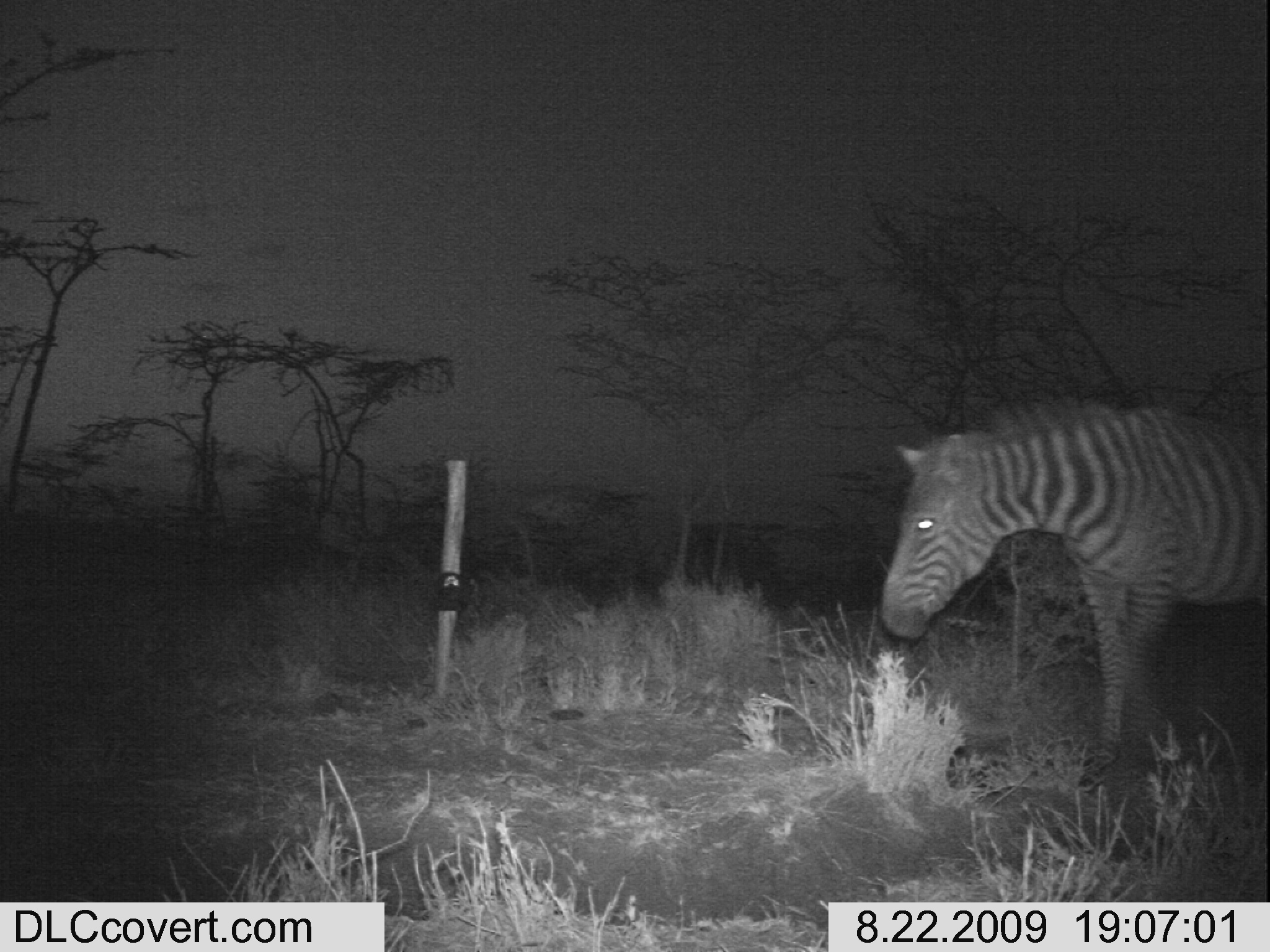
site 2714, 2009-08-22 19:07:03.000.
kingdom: Animalia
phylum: Chordata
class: Mammalia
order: Perissodactyla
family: Equidae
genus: Equus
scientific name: Equus quagga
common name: plains zebra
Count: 1.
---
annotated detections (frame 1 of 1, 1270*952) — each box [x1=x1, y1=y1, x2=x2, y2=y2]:
equus quagga: [x1=877, y1=394, x2=1270, y2=765]; [x1=946, y1=742, x2=1101, y2=802]